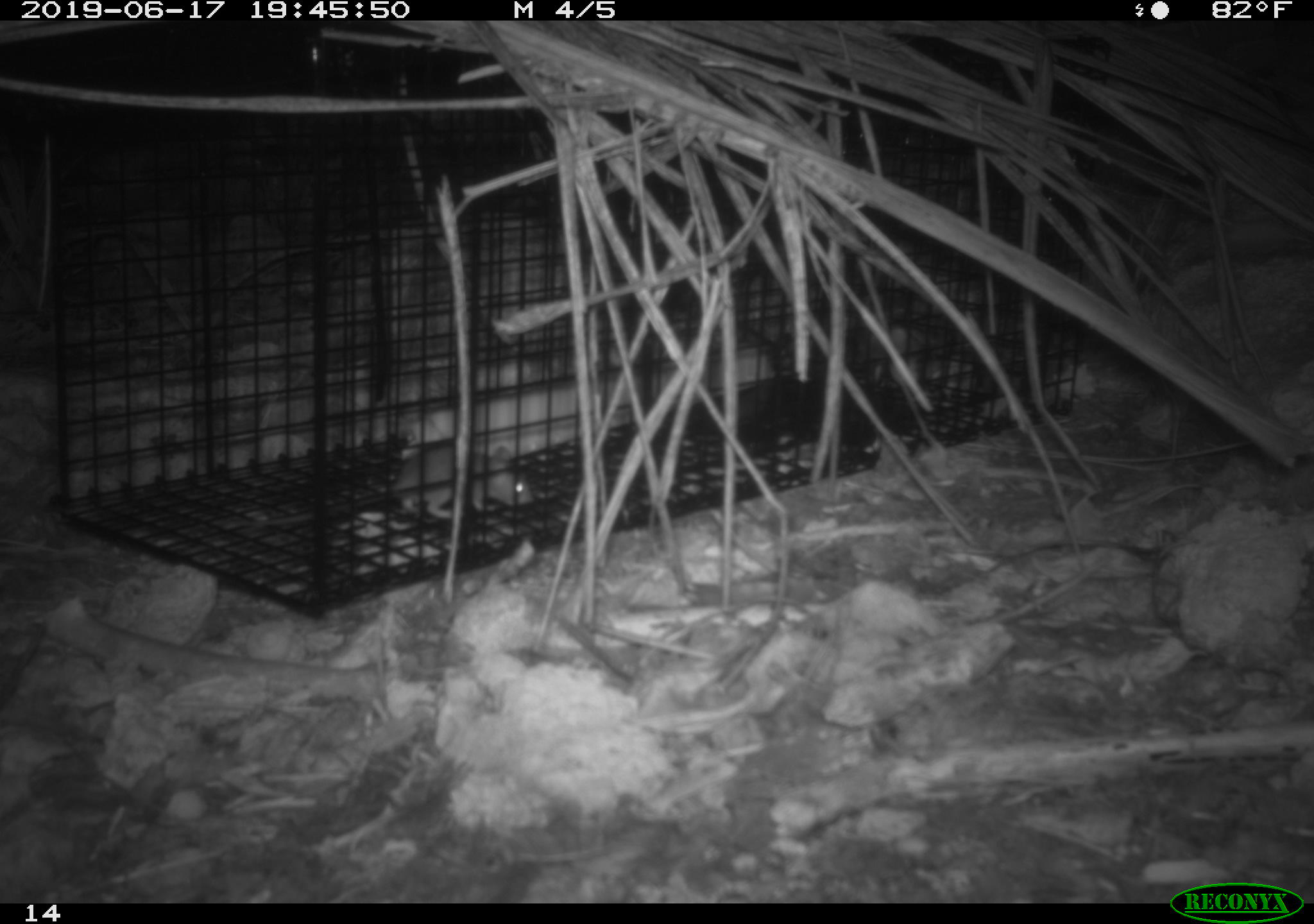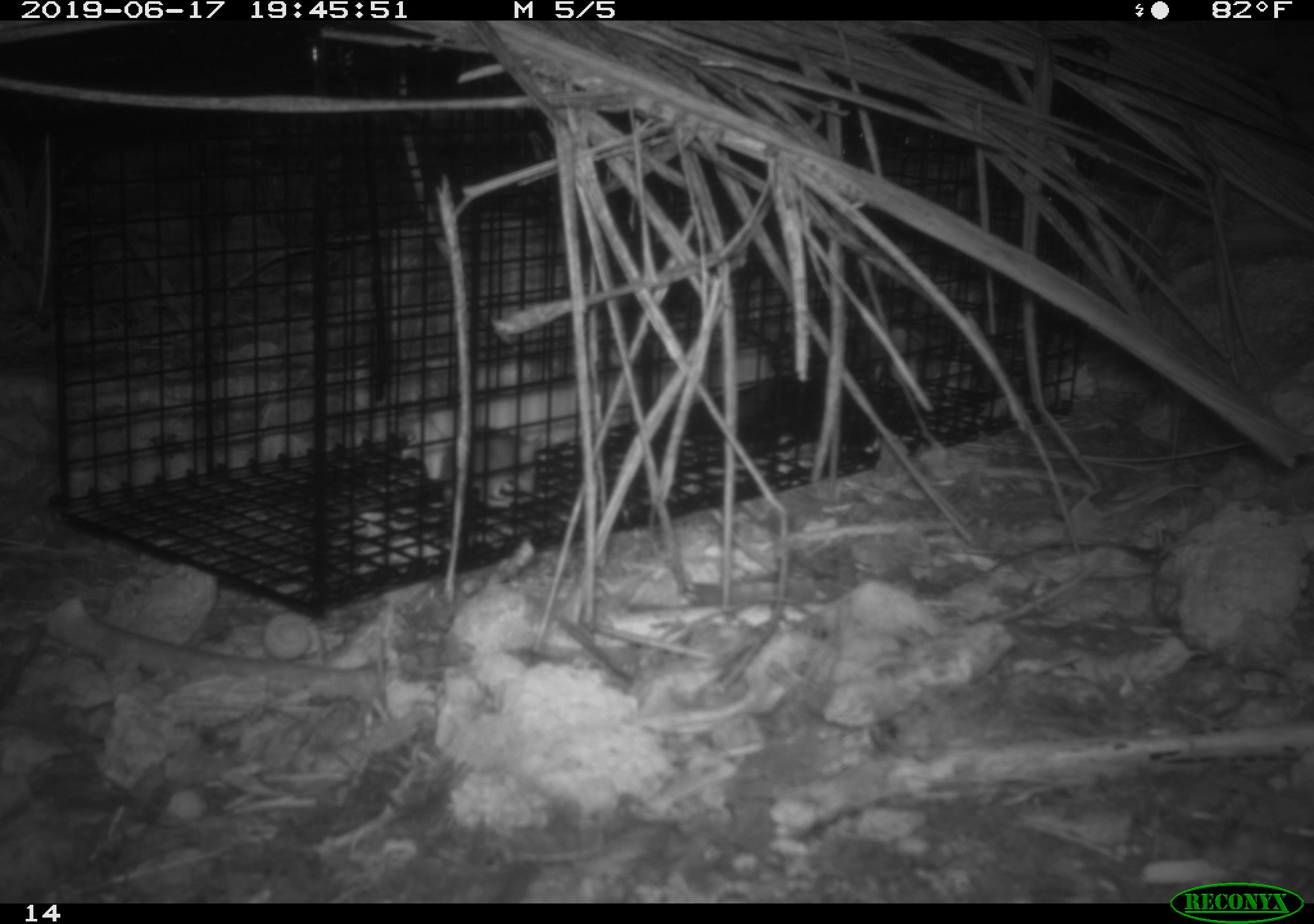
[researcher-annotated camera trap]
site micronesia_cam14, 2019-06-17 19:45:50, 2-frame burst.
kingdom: Animalia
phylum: Chordata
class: Mammalia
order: Rodentia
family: Muridae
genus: Rattus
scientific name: Rattus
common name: rat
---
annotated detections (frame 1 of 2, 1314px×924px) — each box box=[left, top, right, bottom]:
rat: box=[247, 447, 539, 543]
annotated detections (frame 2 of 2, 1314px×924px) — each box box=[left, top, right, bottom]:
rat: box=[352, 422, 552, 511]